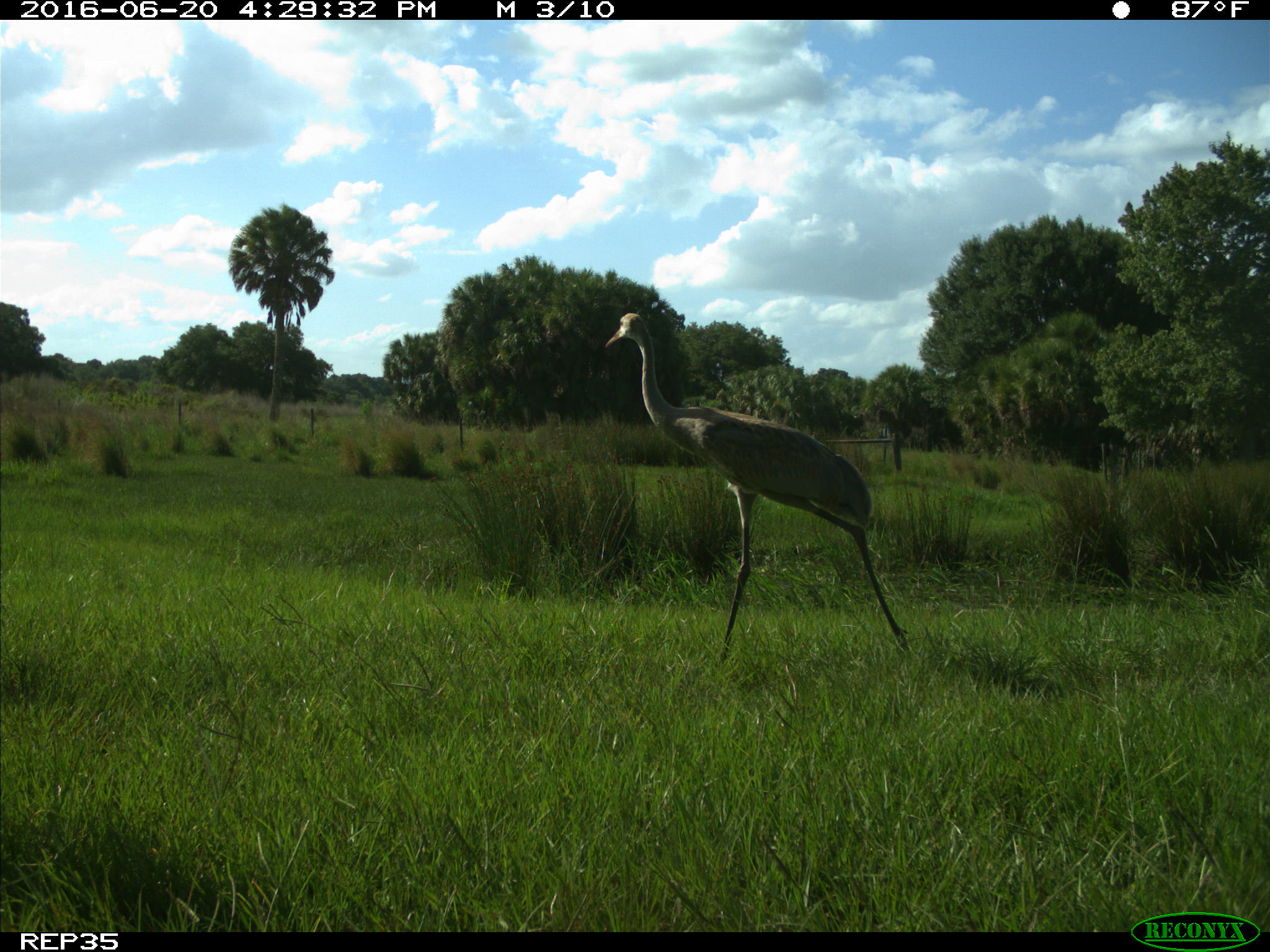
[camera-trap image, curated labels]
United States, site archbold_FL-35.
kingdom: Animalia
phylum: Chordata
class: Aves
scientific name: Aves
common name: birds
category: unidentified bird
Unidentified bird (birds) (Aves).